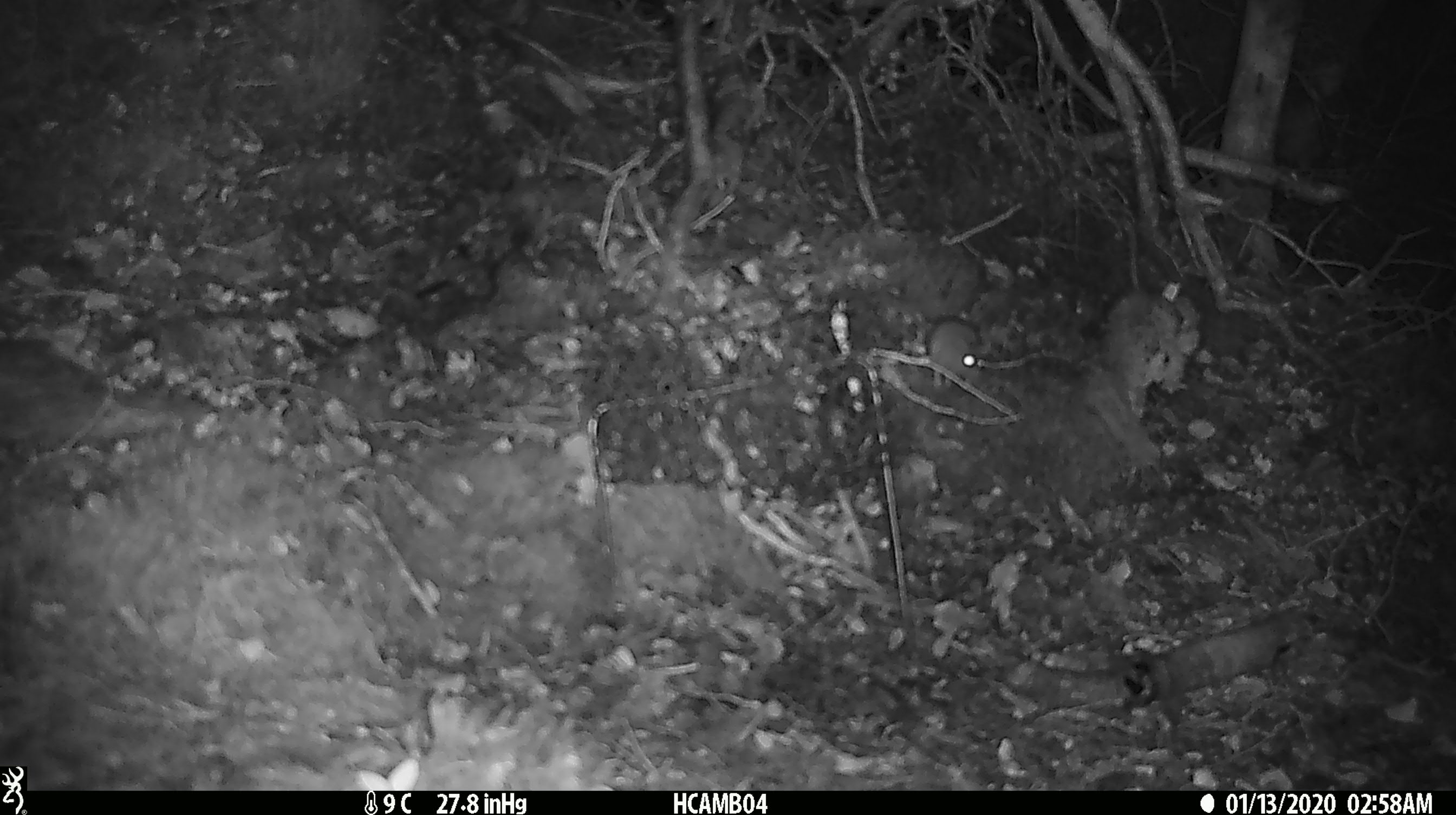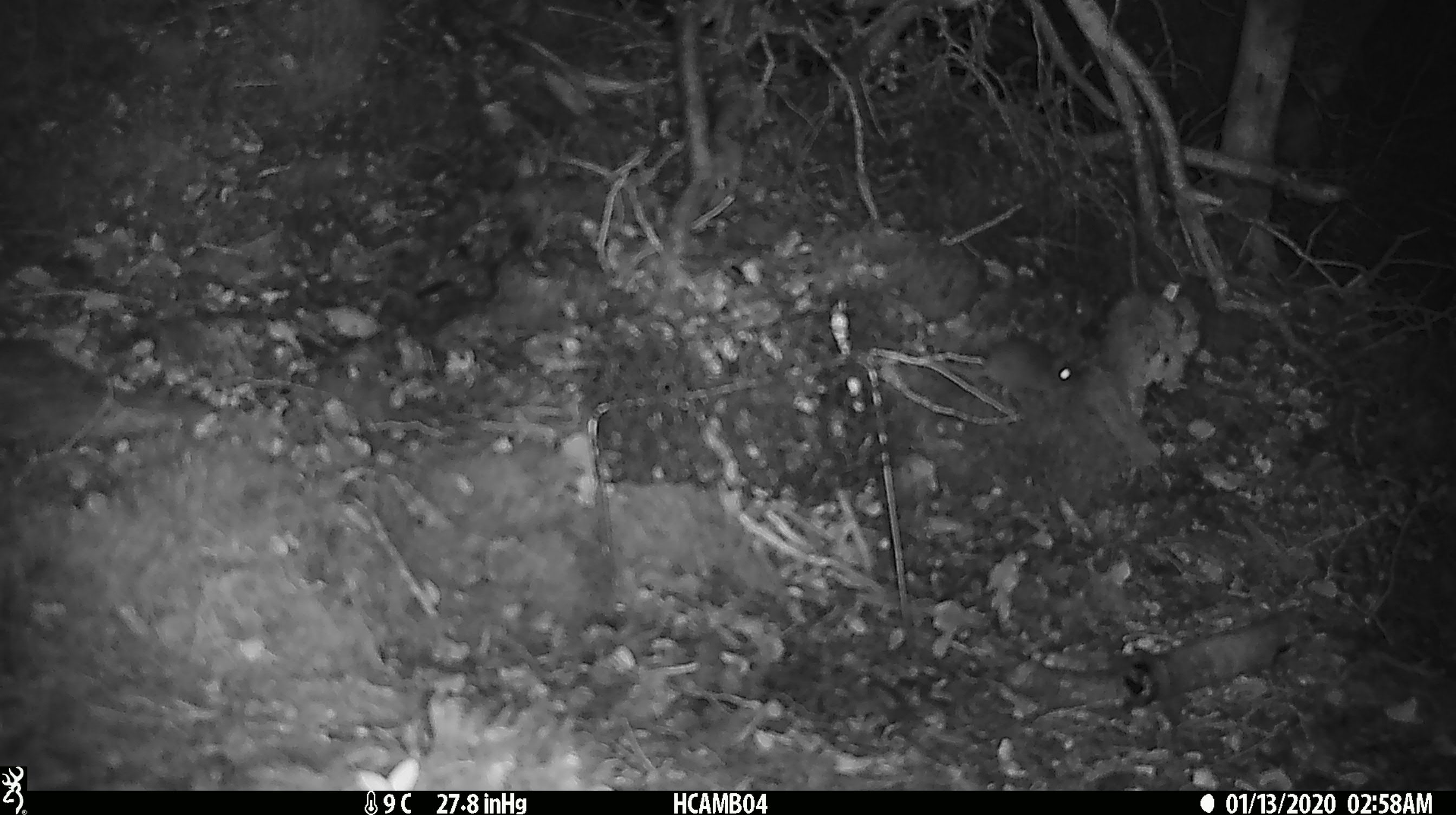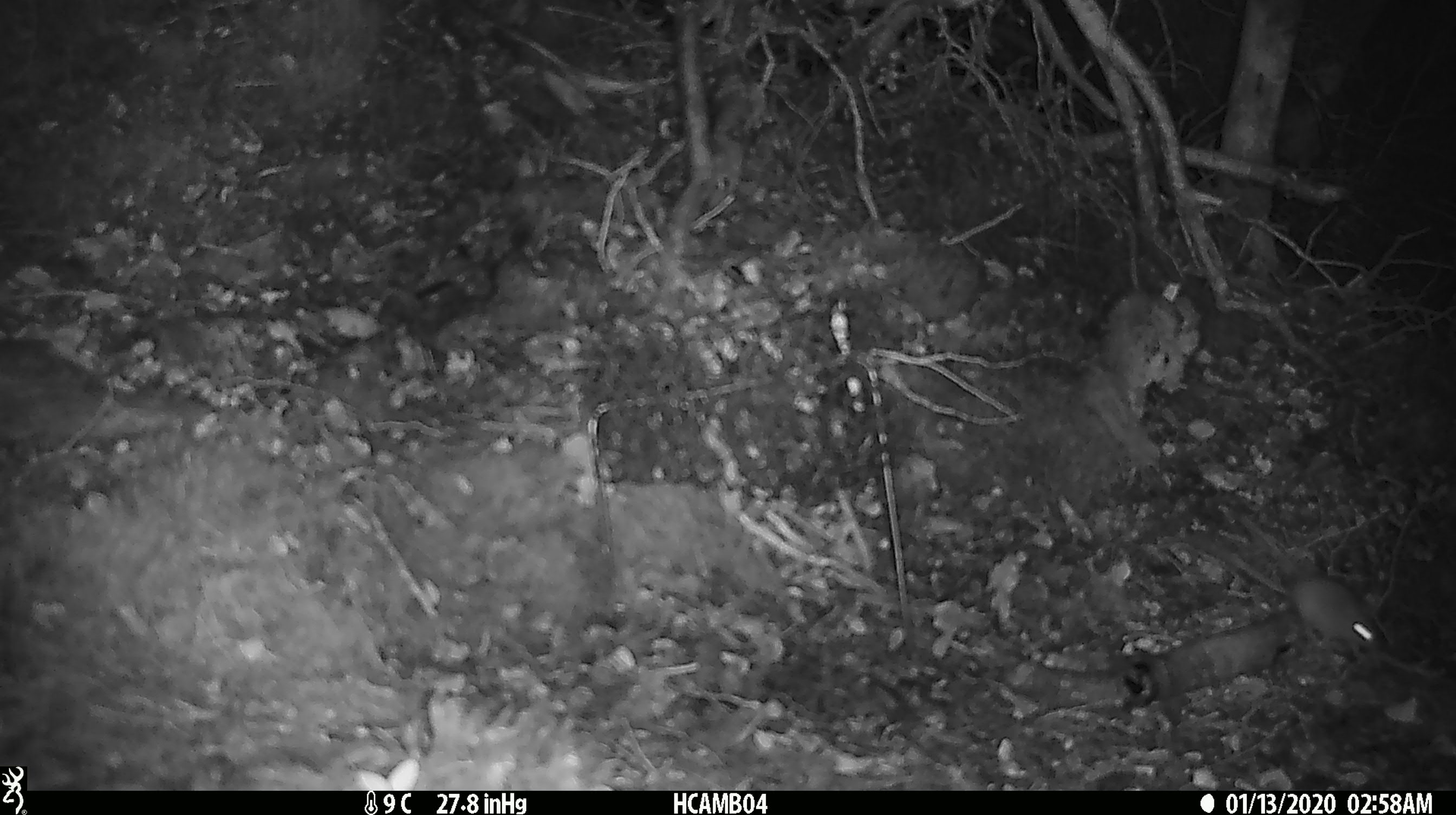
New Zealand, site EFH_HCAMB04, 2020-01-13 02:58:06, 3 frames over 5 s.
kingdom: Animalia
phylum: Chordata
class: Mammalia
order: Rodentia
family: Muridae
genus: Mus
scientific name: Mus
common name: mouse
Mouse (Mus).